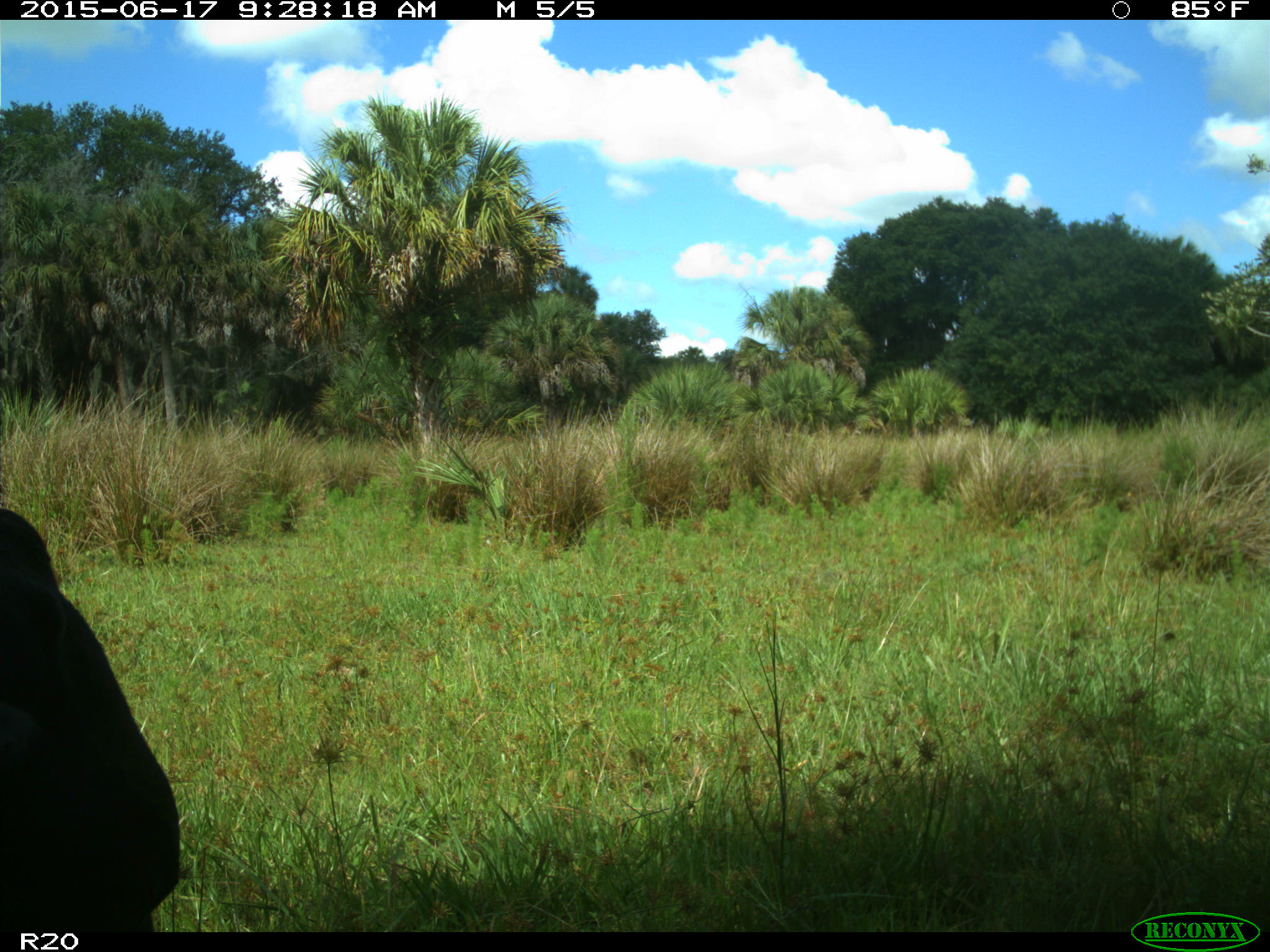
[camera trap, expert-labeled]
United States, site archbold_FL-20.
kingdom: Animalia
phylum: Chordata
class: Mammalia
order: Artiodactyla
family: Bovidae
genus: Bos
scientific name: Bos taurus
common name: domestic cow